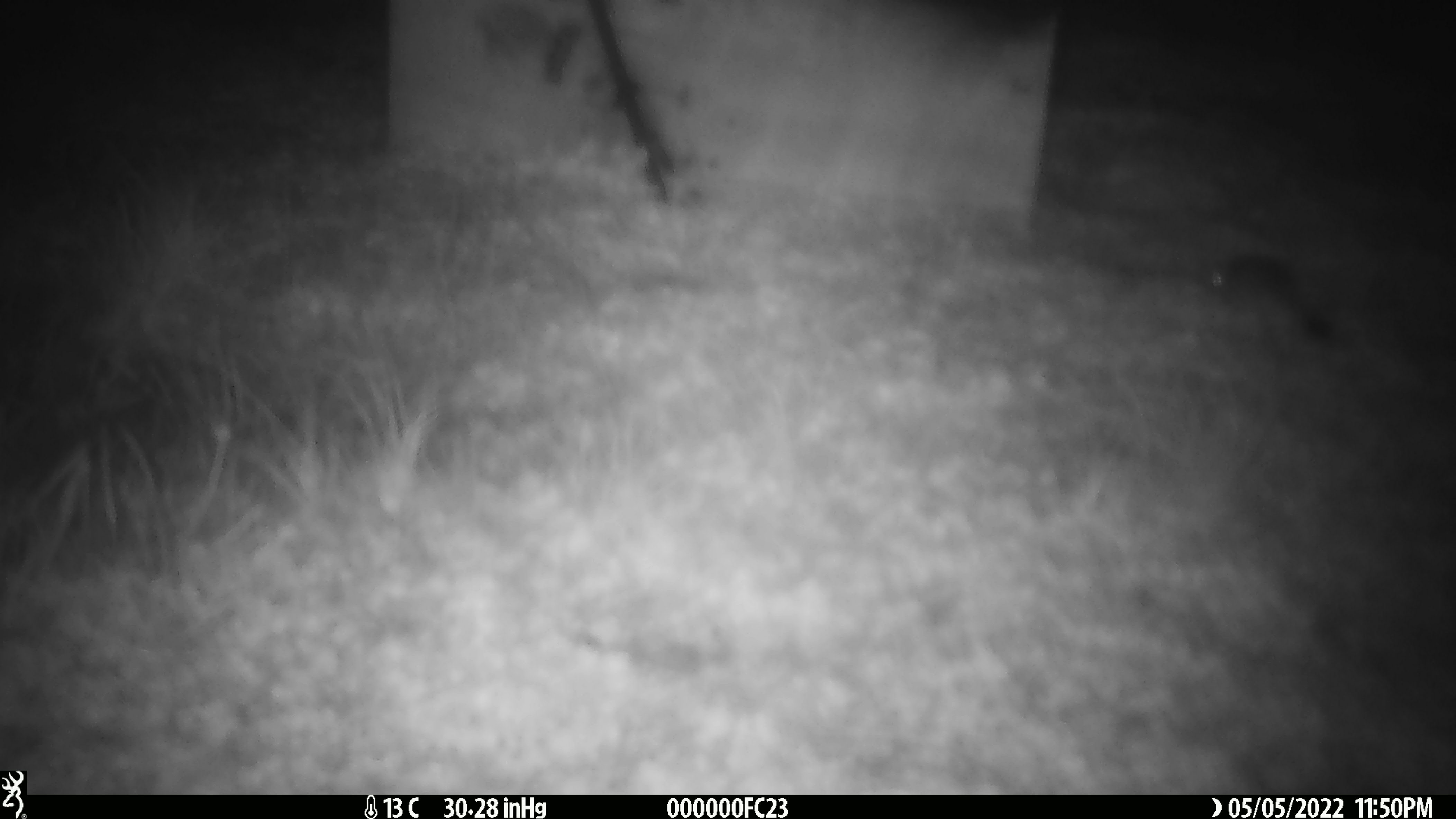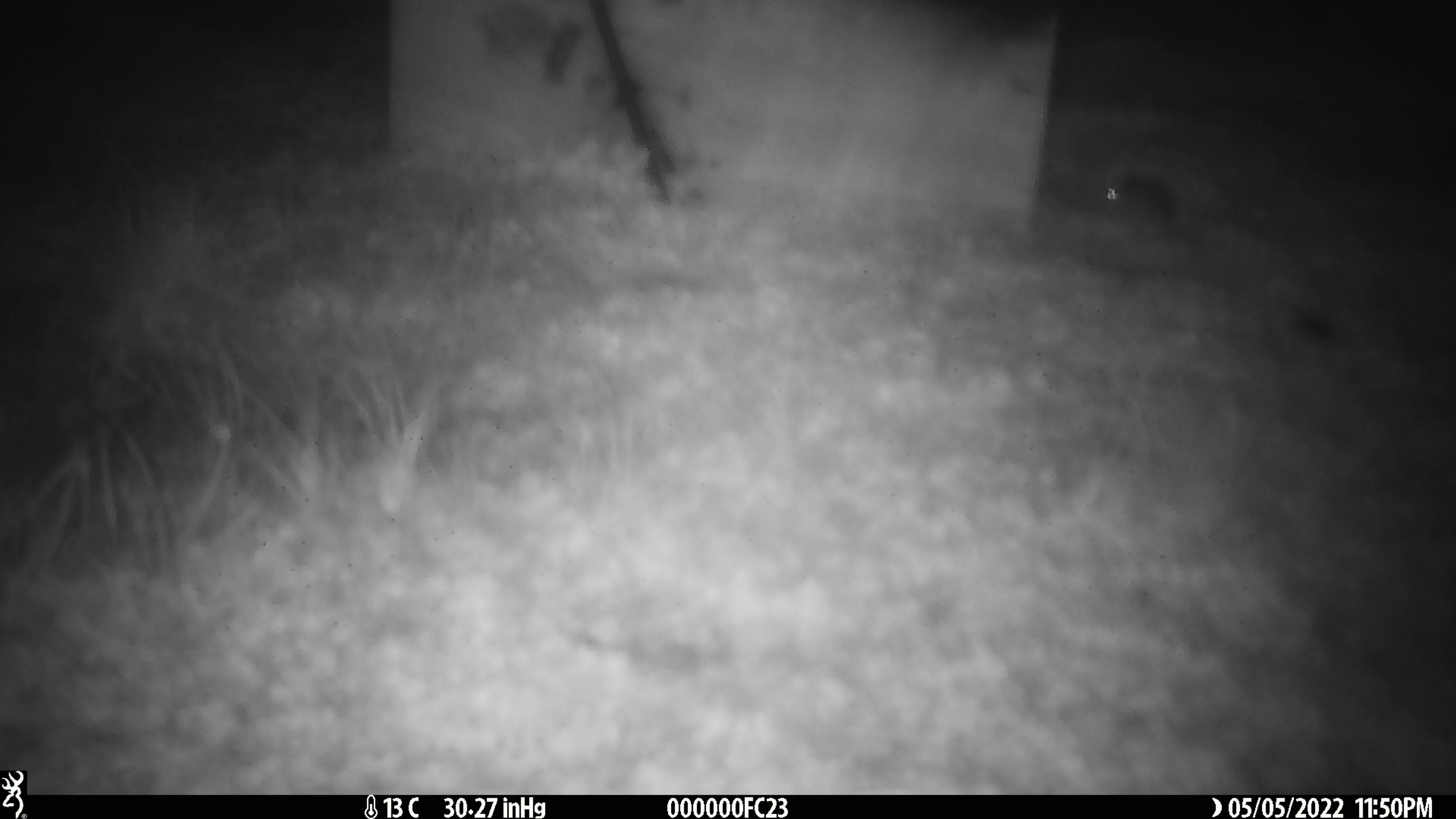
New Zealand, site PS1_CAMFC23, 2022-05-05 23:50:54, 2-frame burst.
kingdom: Animalia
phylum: Chordata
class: Mammalia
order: Rodentia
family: Muridae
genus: Mus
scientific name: Mus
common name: mouse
Mouse (Mus).